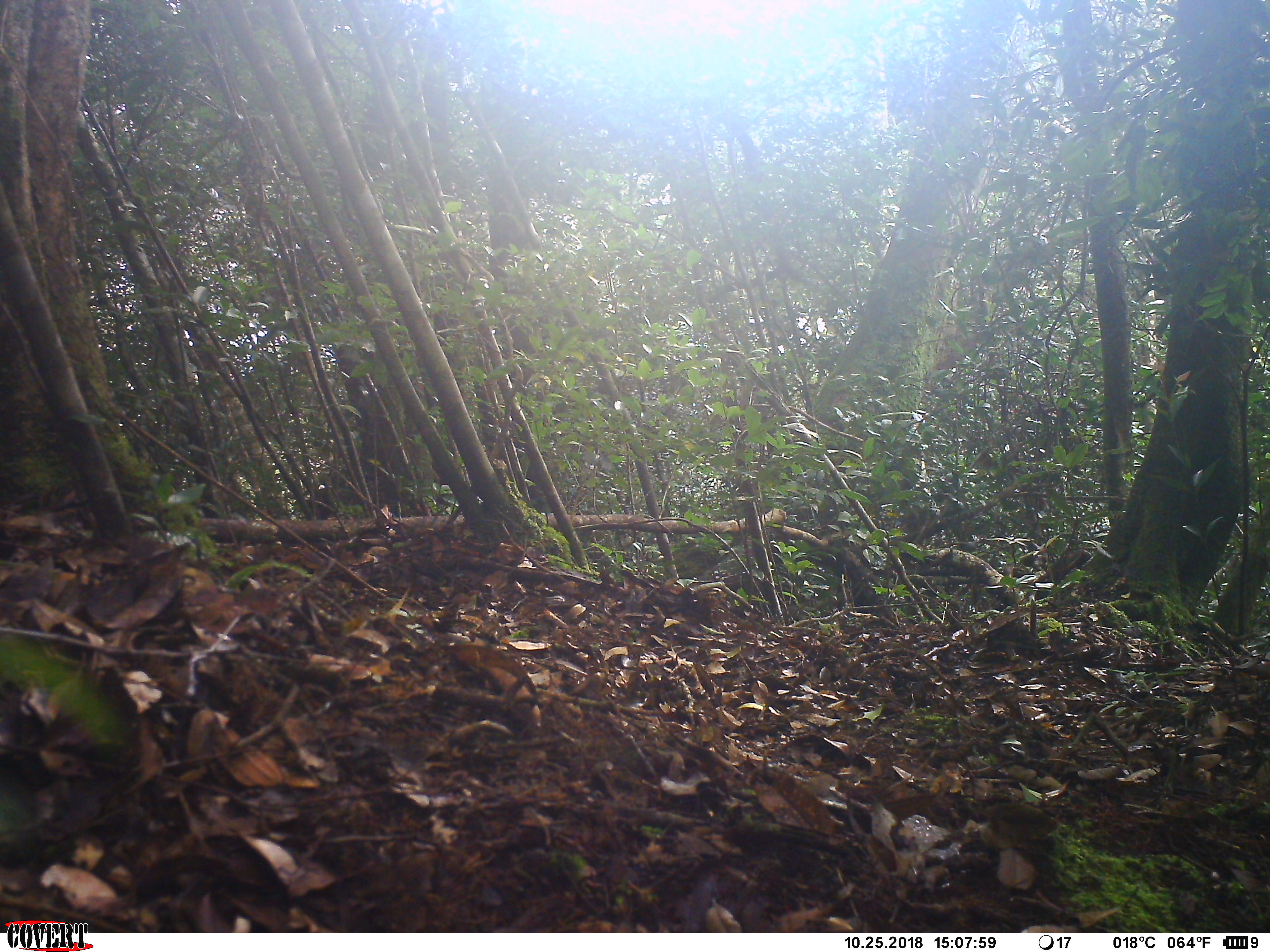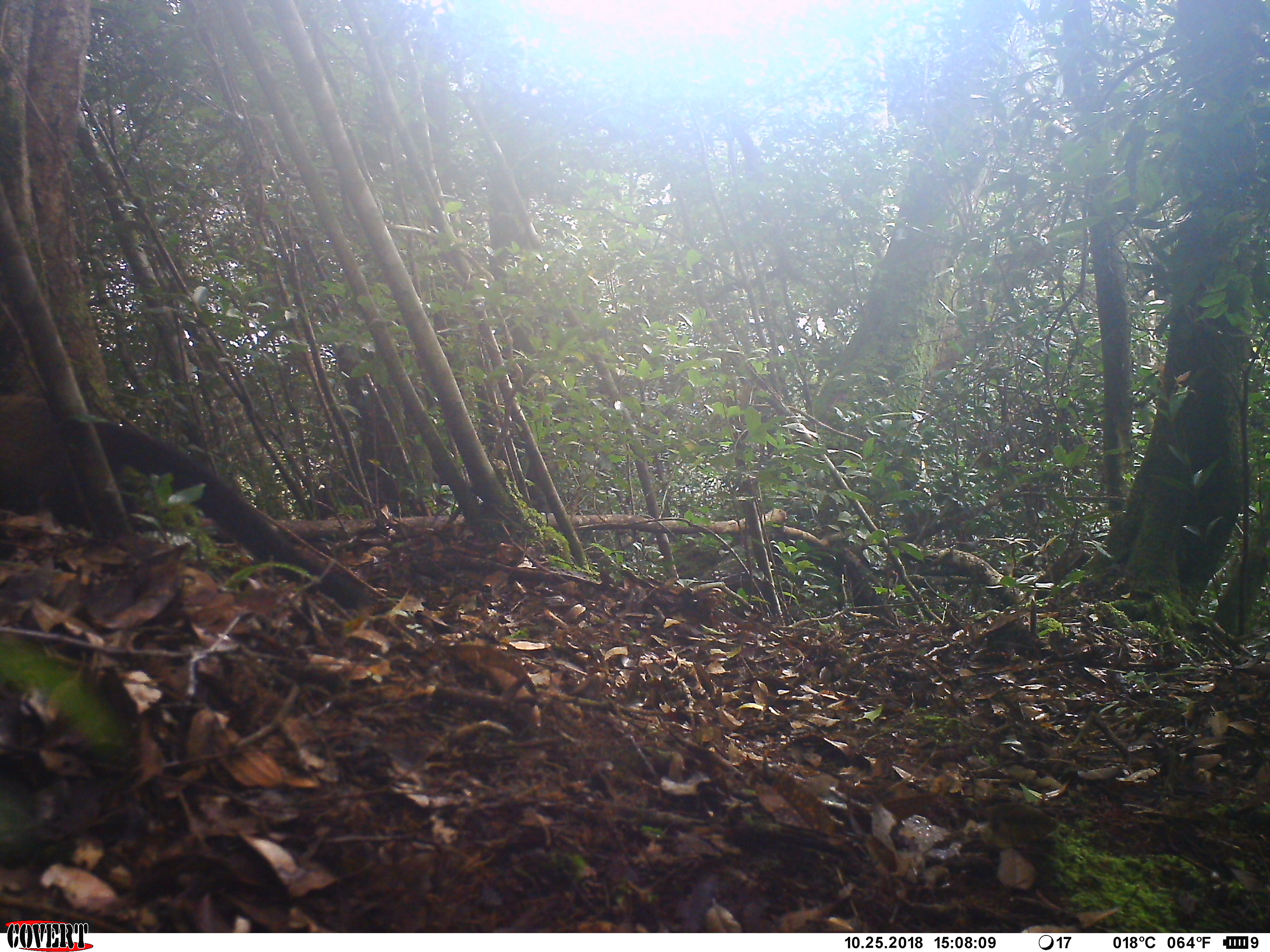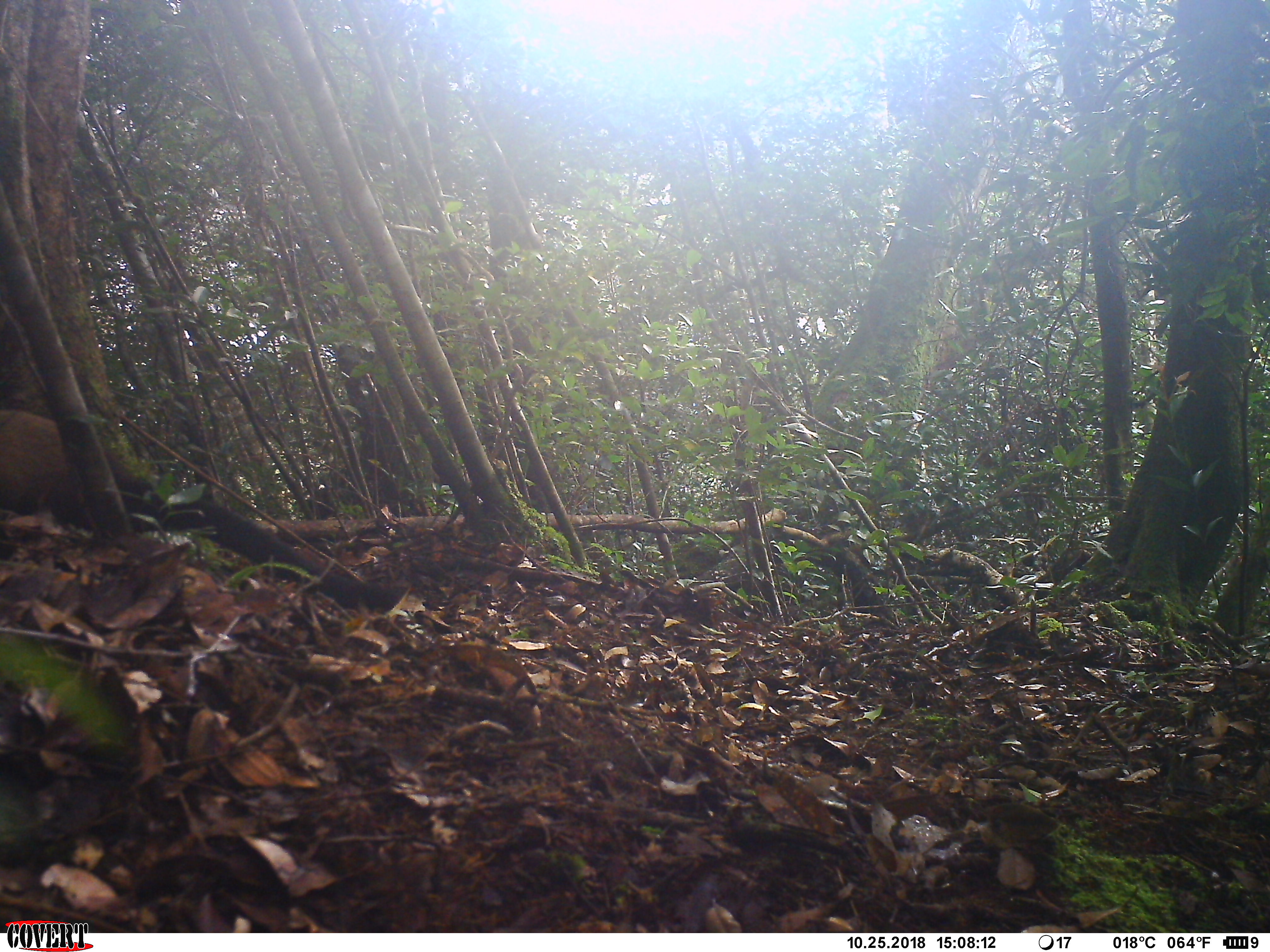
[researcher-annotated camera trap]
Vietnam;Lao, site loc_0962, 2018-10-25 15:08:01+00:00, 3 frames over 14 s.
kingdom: Animalia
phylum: Chordata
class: Mammalia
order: Carnivora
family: Mustelidae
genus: Martes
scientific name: Martes flavigula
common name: yellow-throated marten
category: yellow throated marten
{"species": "yellow throated marten (yellow-throated marten) (Martes flavigula)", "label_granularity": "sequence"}